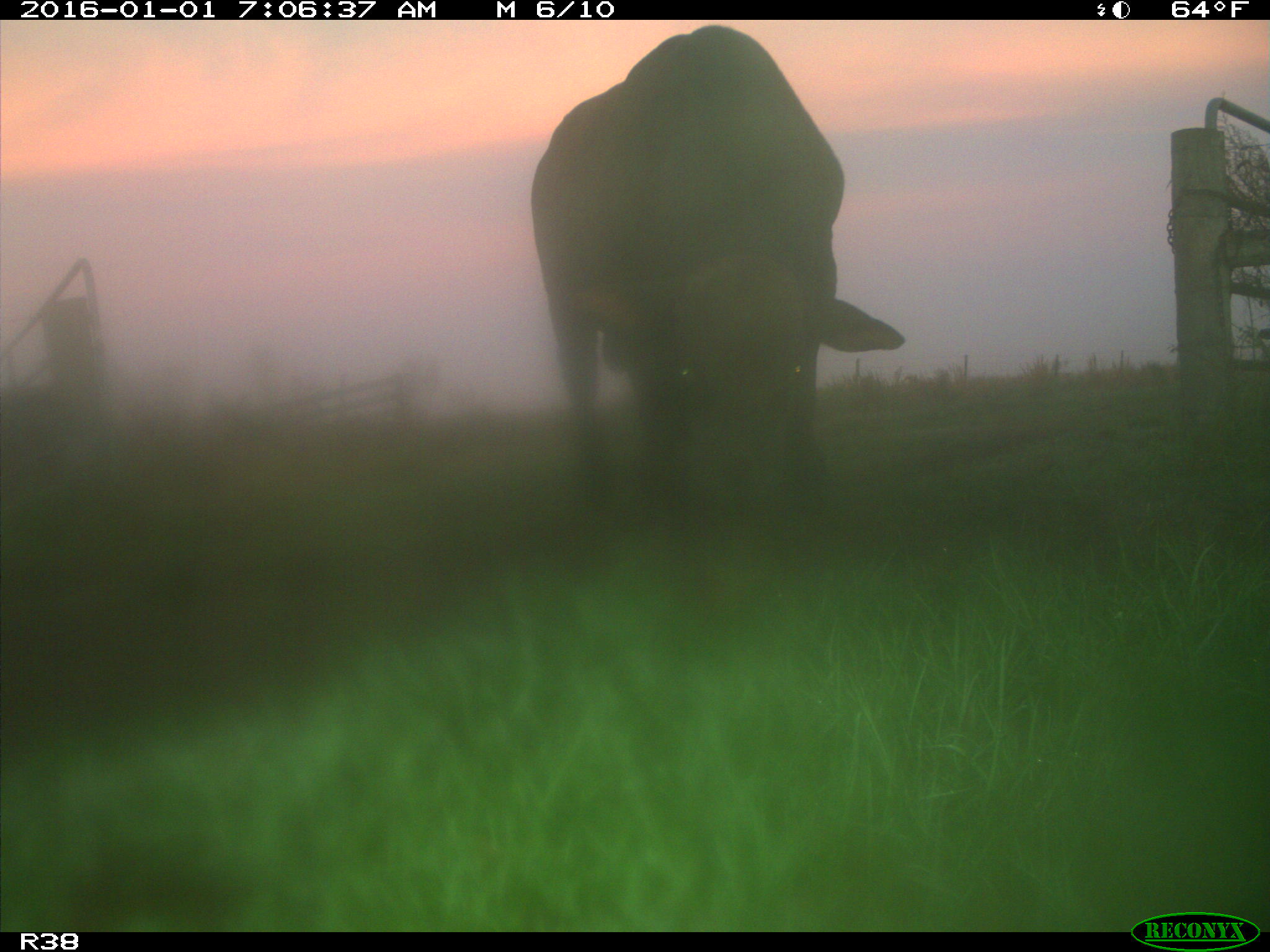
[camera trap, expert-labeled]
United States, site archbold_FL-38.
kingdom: Animalia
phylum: Chordata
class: Mammalia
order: Artiodactyla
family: Bovidae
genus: Bos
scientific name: Bos taurus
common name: domestic cow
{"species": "Bos taurus (domestic cow)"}